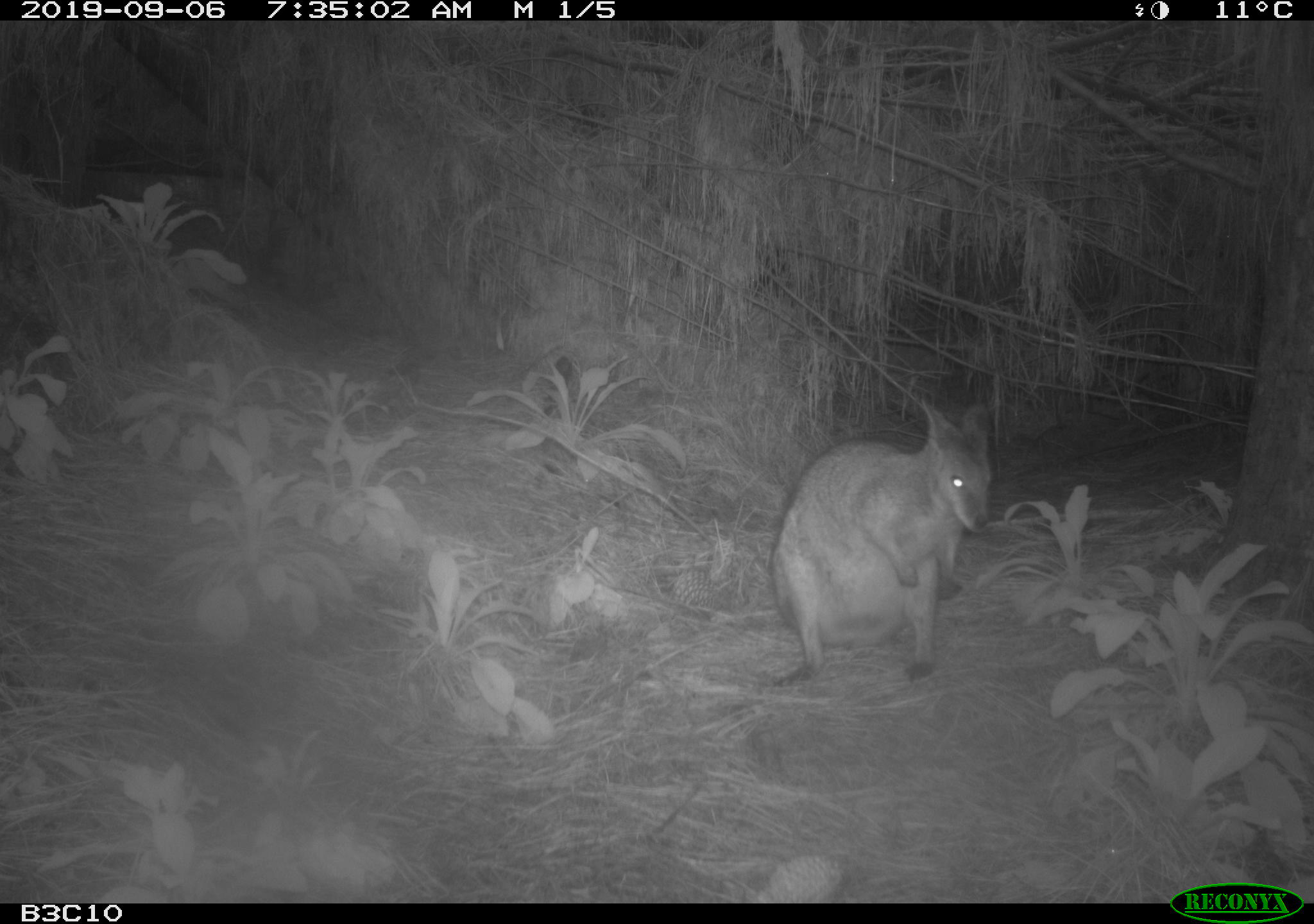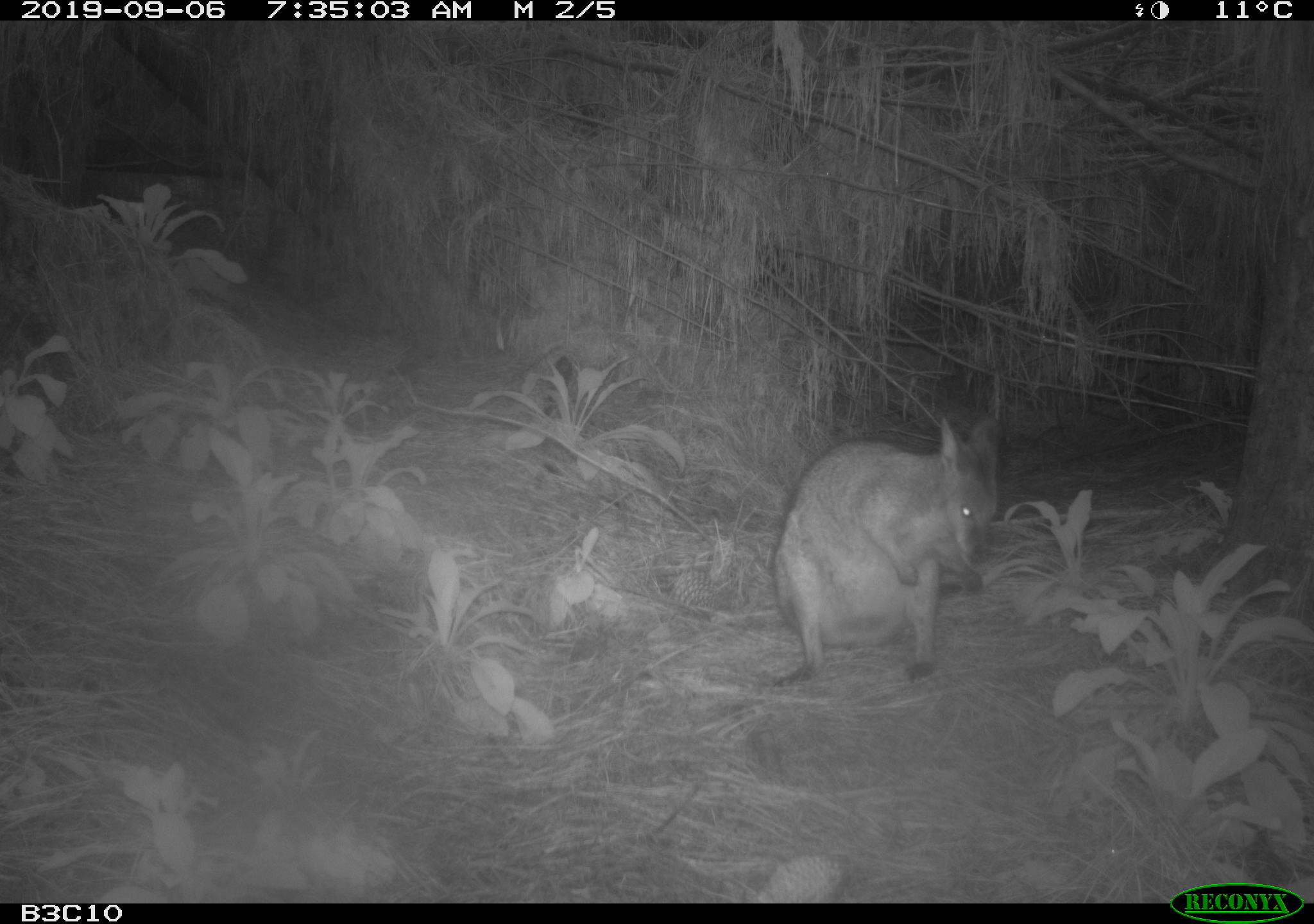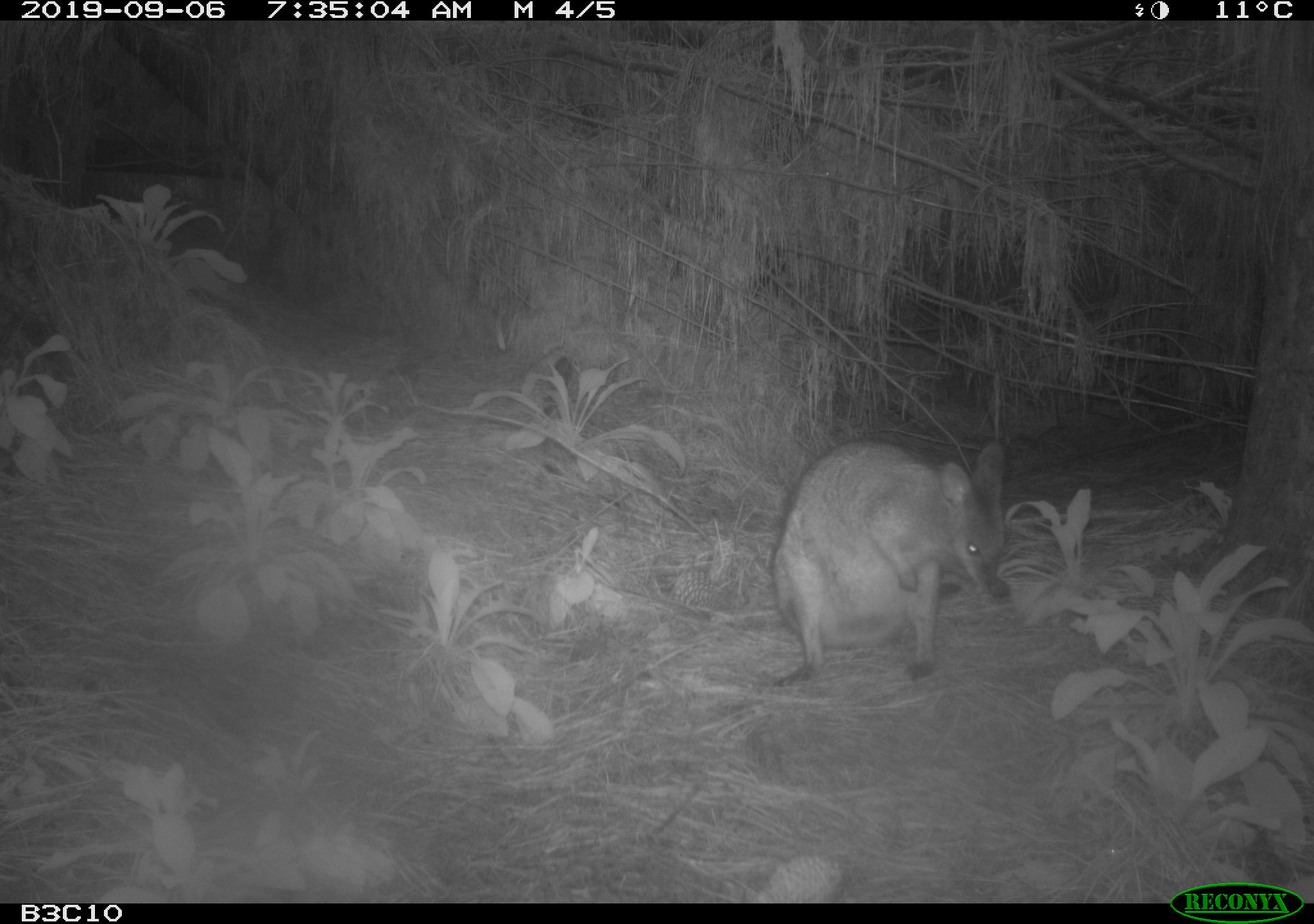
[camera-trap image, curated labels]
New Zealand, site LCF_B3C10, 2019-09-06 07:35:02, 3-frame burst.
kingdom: Animalia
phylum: Chordata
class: Mammalia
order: Diprotodontia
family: Macropodidae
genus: Notamacropus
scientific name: Notamacropus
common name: wallaby